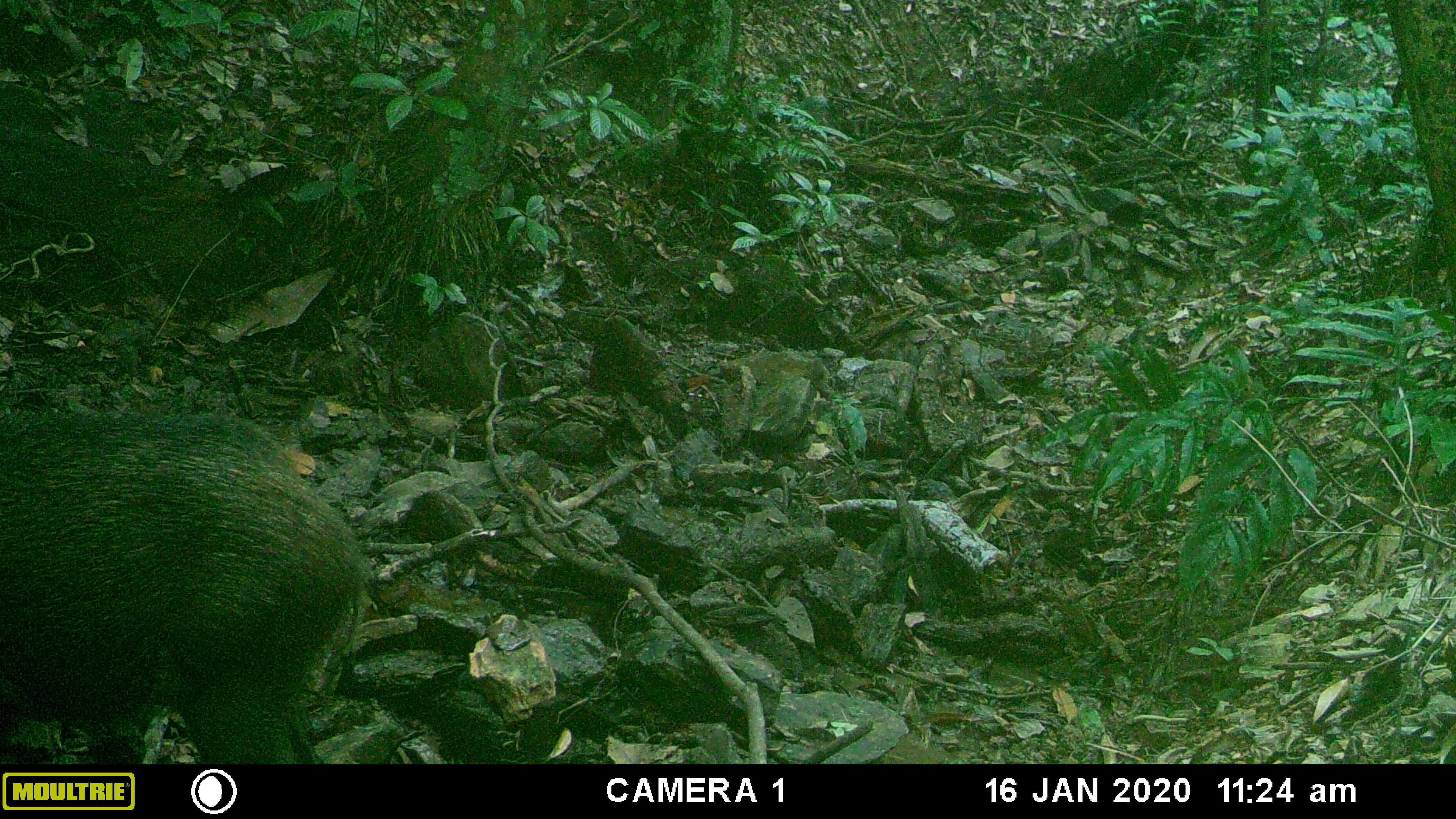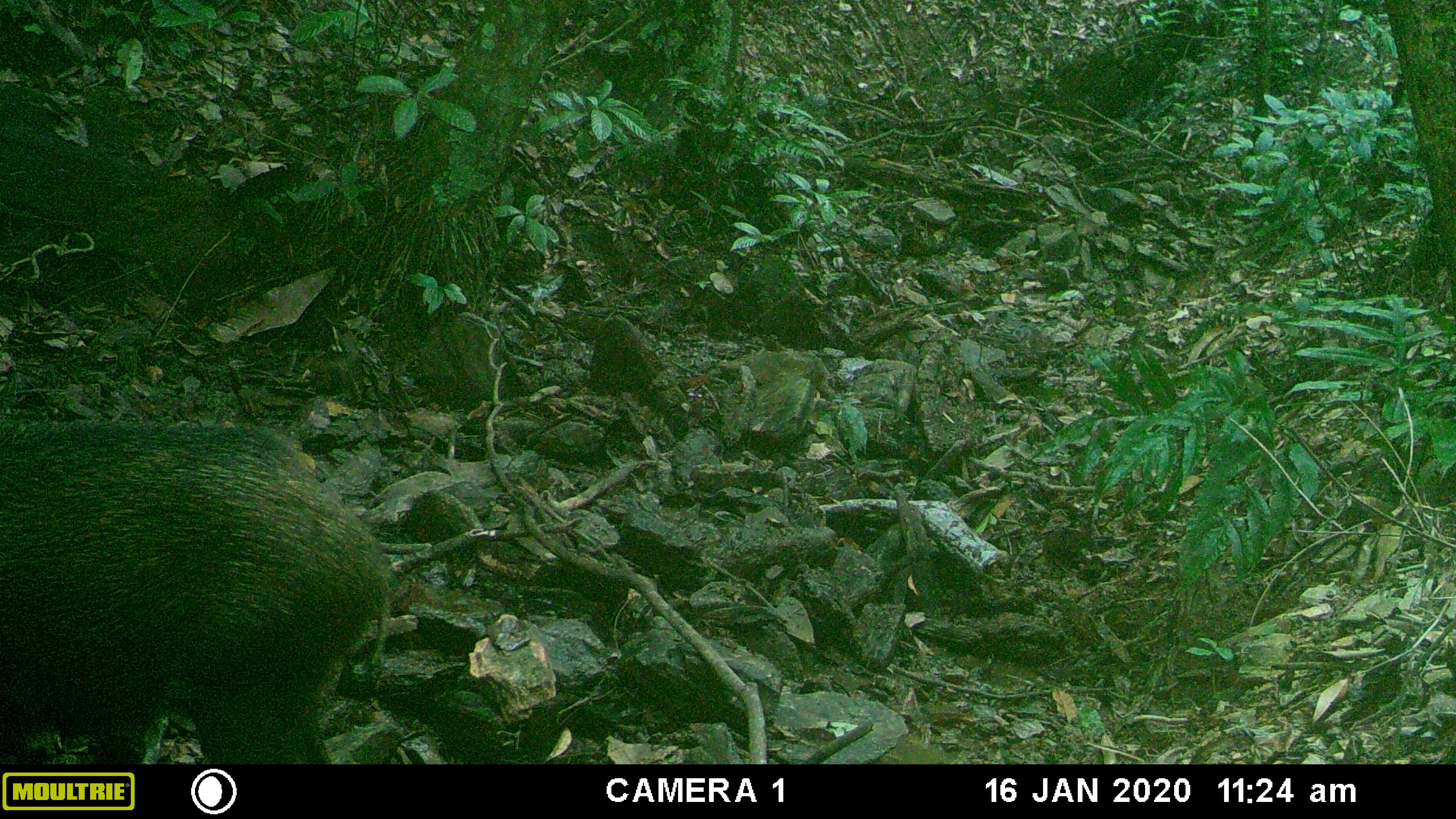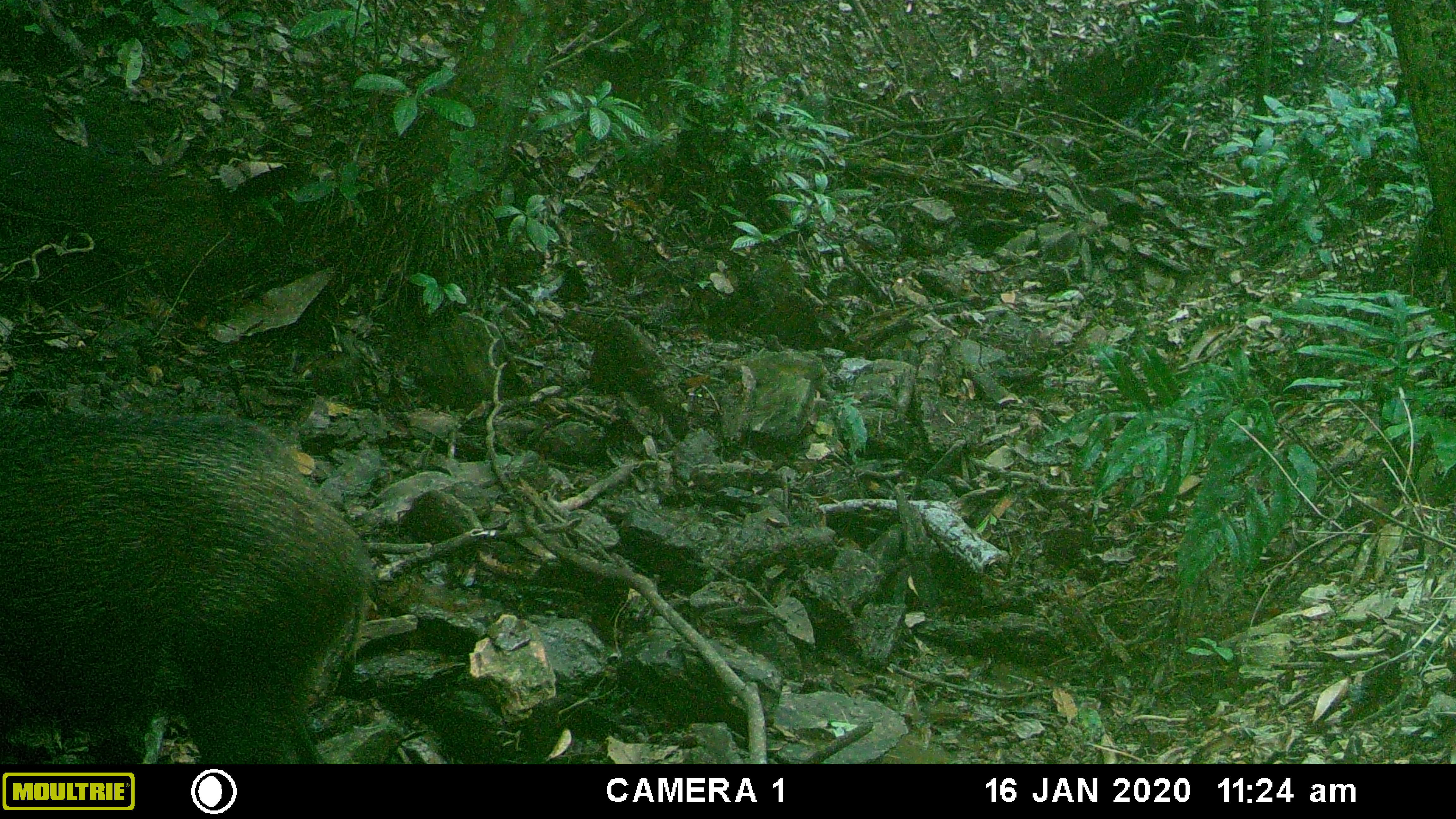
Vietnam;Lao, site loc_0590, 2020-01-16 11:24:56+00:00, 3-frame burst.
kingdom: Animalia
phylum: Chordata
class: Mammalia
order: Artiodactyla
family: Suidae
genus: Sus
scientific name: Sus scrofa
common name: eurasian wild pig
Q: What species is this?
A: Eurasian wild pig (Sus scrofa).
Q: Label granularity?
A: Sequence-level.